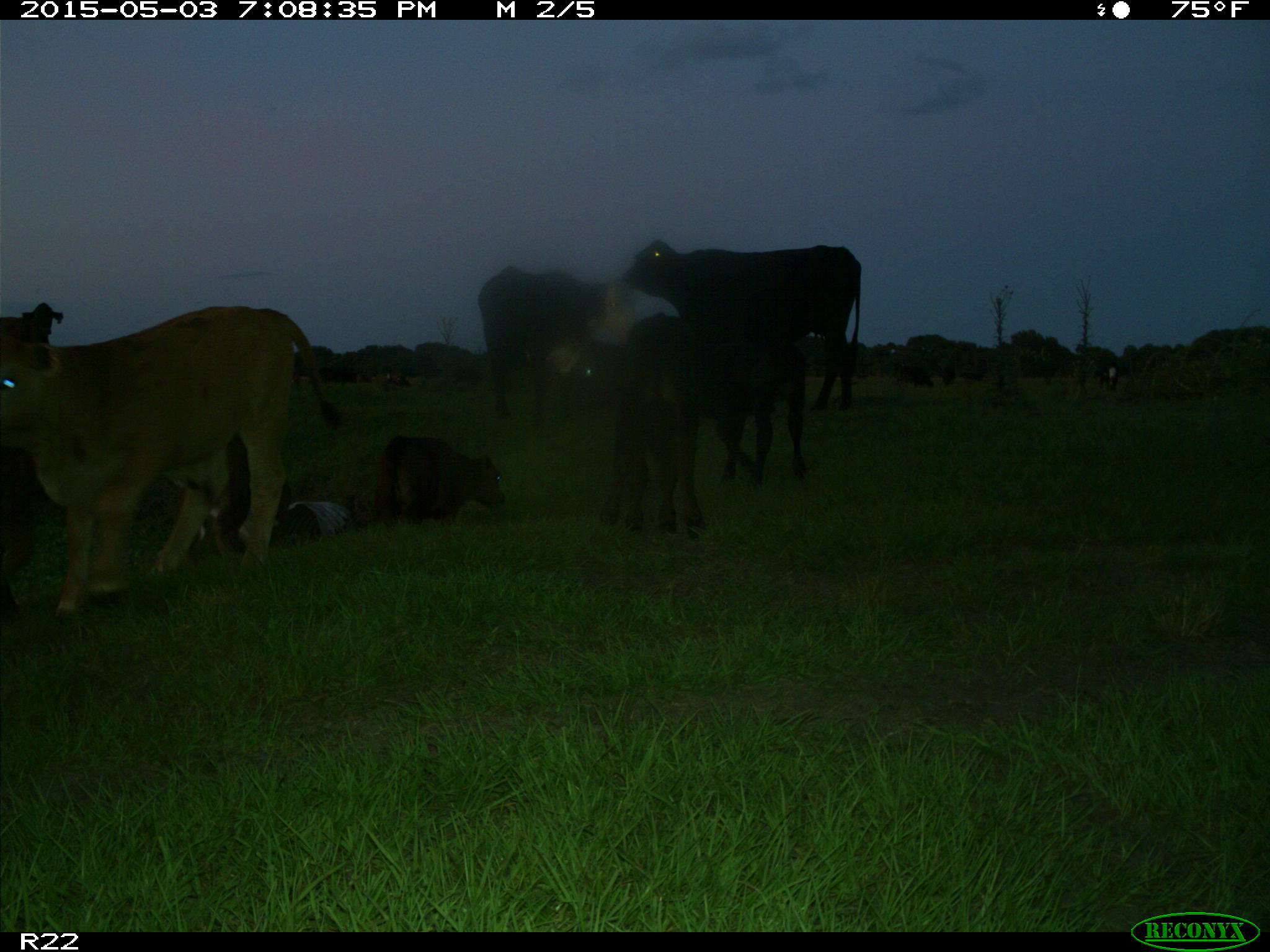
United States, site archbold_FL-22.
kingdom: Animalia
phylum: Chordata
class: Mammalia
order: Artiodactyla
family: Bovidae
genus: Bos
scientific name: Bos taurus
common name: domestic cow